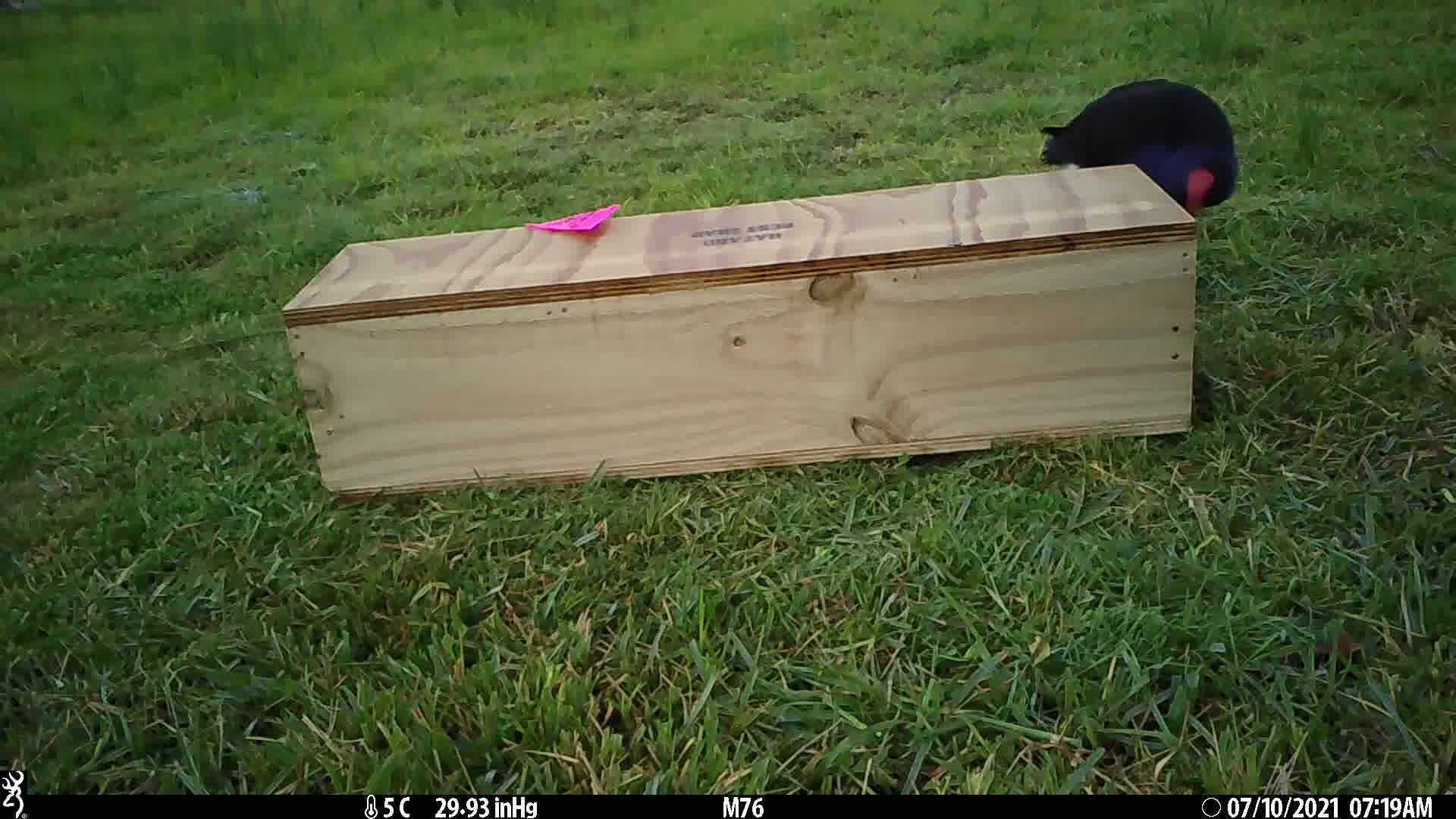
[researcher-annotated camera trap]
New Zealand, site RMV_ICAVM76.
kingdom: Animalia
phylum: Chordata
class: Aves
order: Gruiformes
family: Rallidae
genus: Porphyrio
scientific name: Porphyrio melanotus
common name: australasian swamphen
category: pukeko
Pukeko (australasian swamphen) (Porphyrio melanotus).